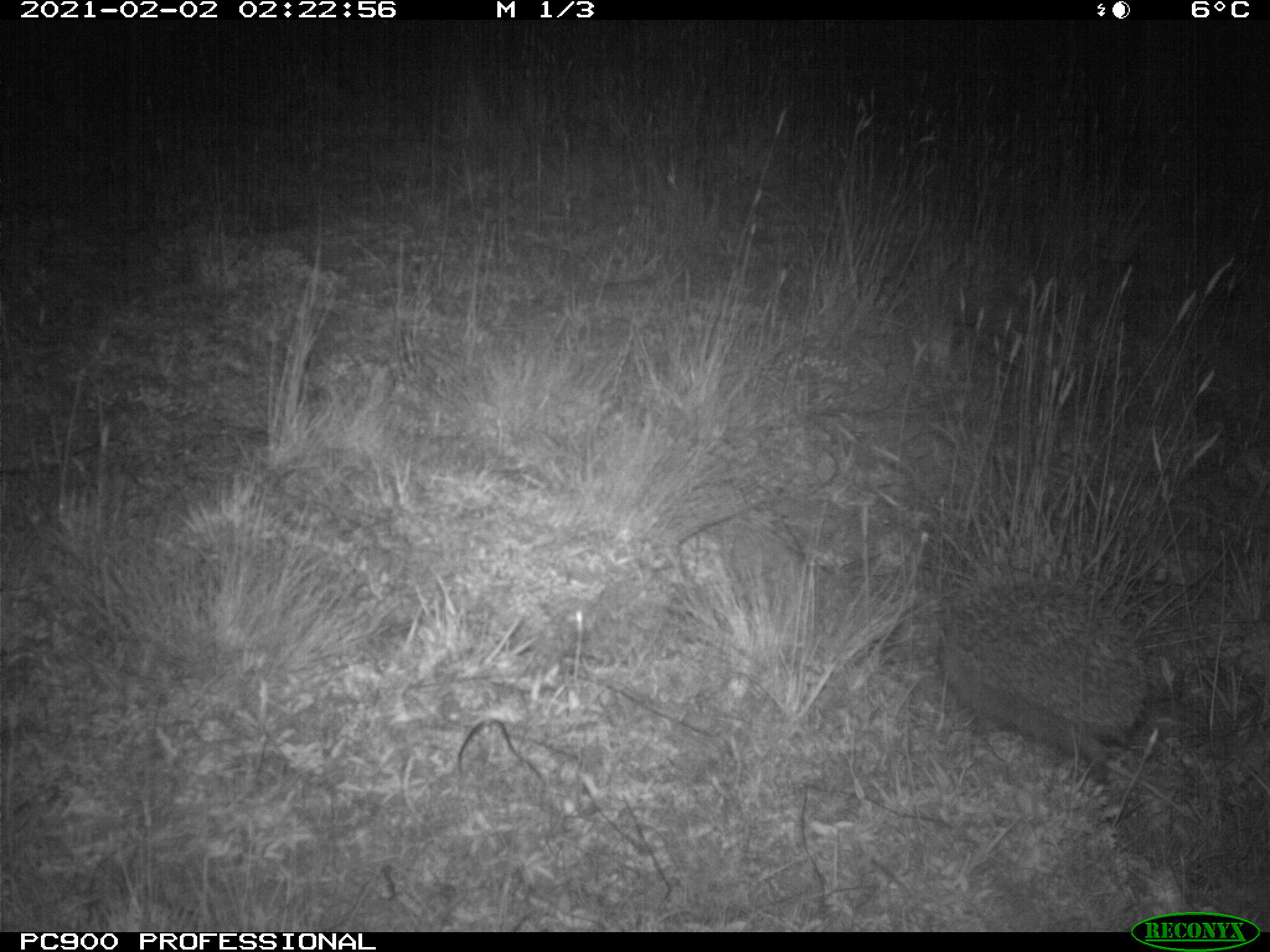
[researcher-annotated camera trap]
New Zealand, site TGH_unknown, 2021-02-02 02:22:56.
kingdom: Animalia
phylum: Chordata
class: Mammalia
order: Eulipotyphla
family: Erinaceidae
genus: Erinaceus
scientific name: Erinaceus europaeus europaeus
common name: european hedgehog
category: hedgehog